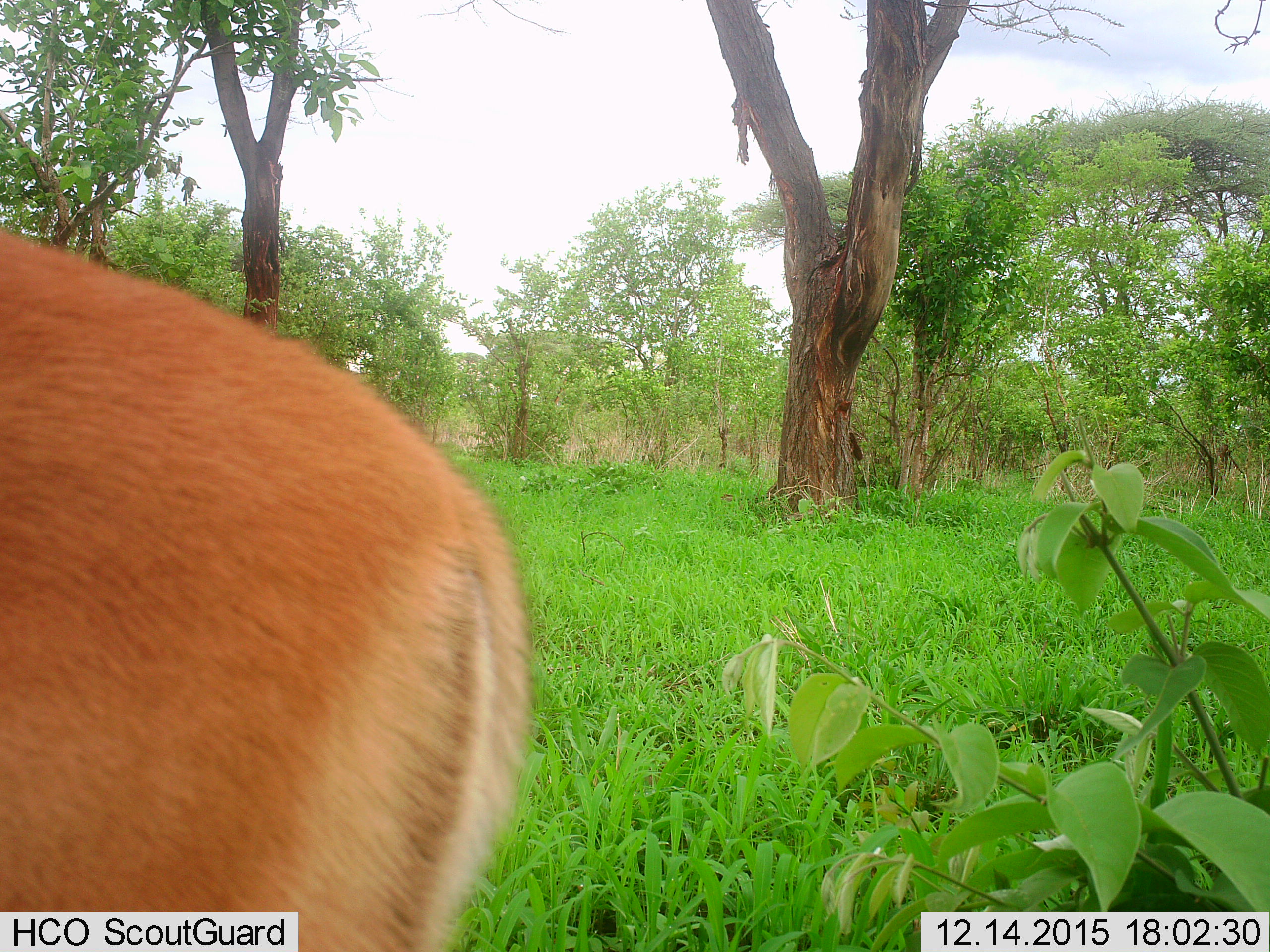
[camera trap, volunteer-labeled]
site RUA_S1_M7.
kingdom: Animalia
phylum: Chordata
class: Mammalia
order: Artiodactyla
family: Bovidae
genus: Aepyceros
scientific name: Aepyceros melampus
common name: impala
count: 1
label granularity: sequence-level